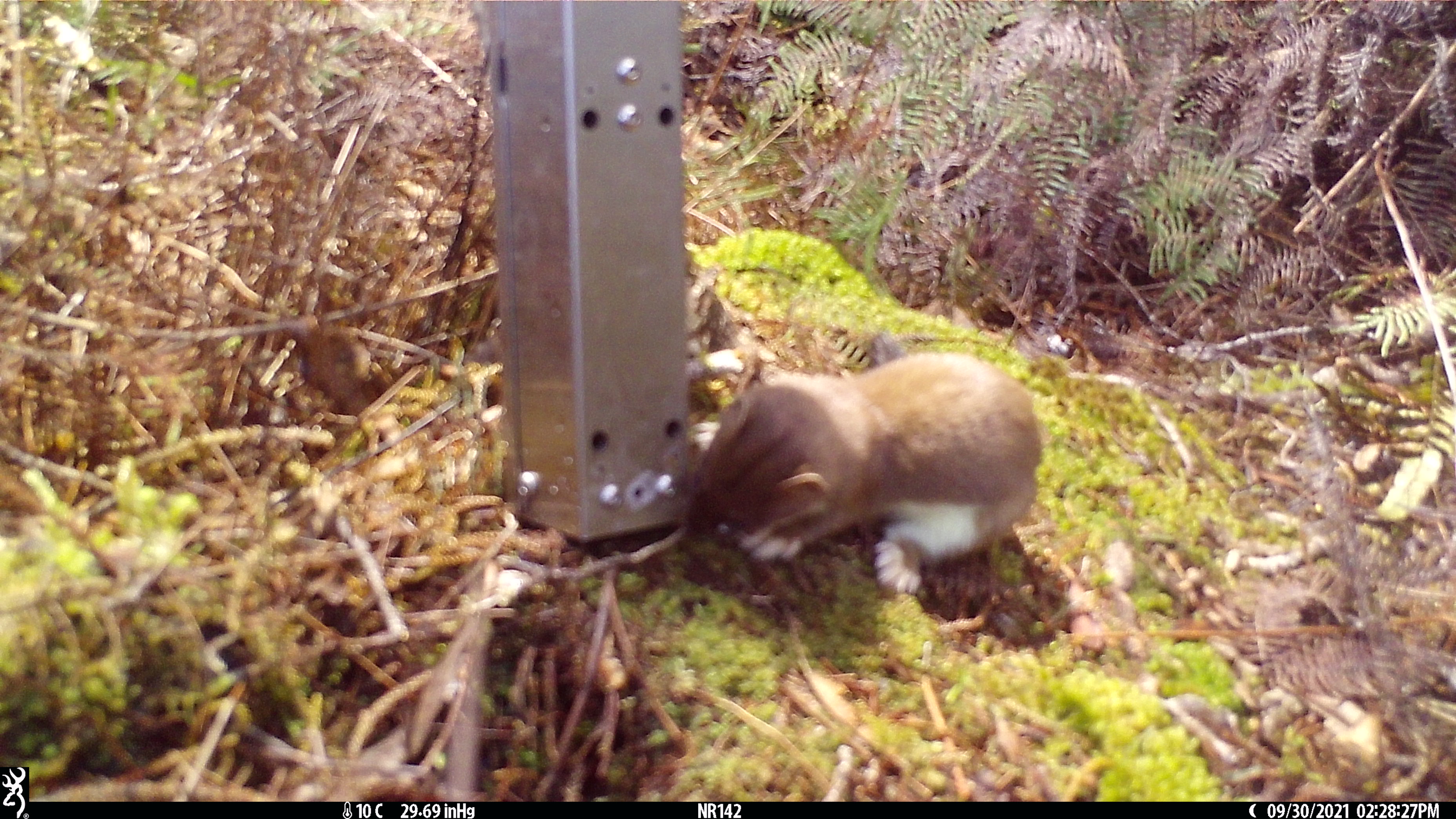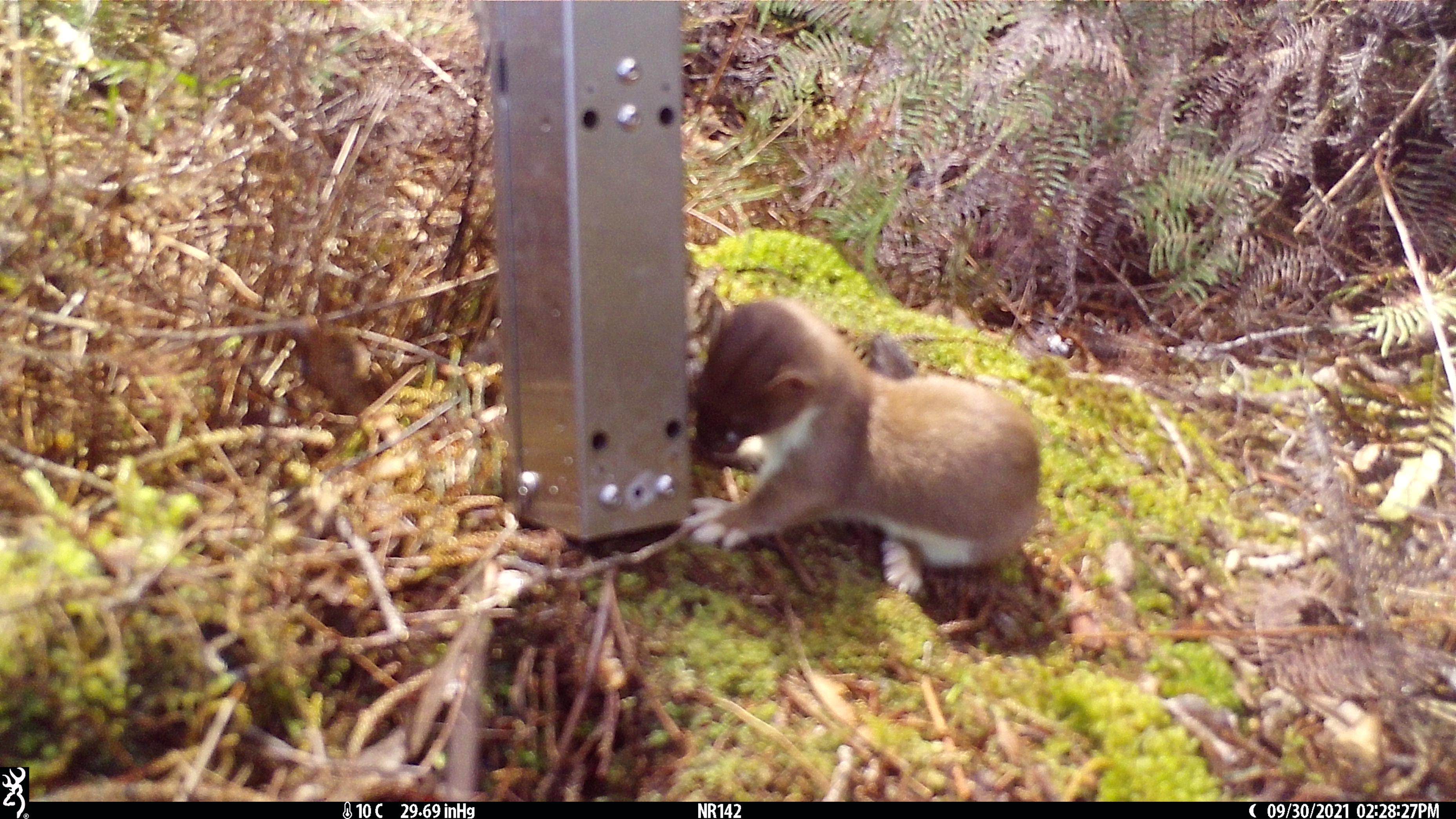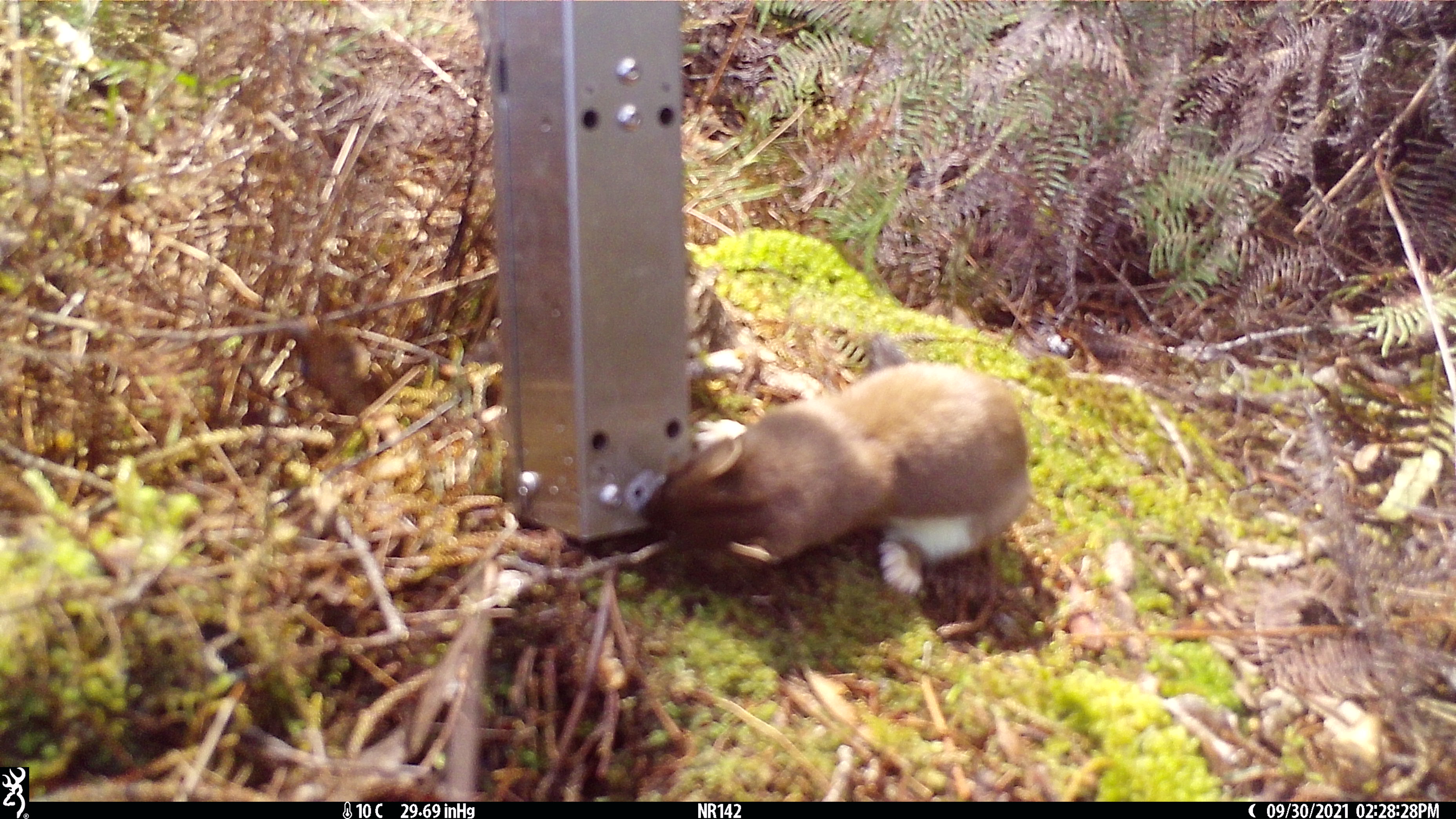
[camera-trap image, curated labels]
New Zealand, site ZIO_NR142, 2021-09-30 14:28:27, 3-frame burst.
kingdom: Animalia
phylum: Chordata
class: Mammalia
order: Carnivora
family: Mustelidae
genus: Mustela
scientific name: Mustela erminea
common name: stoat